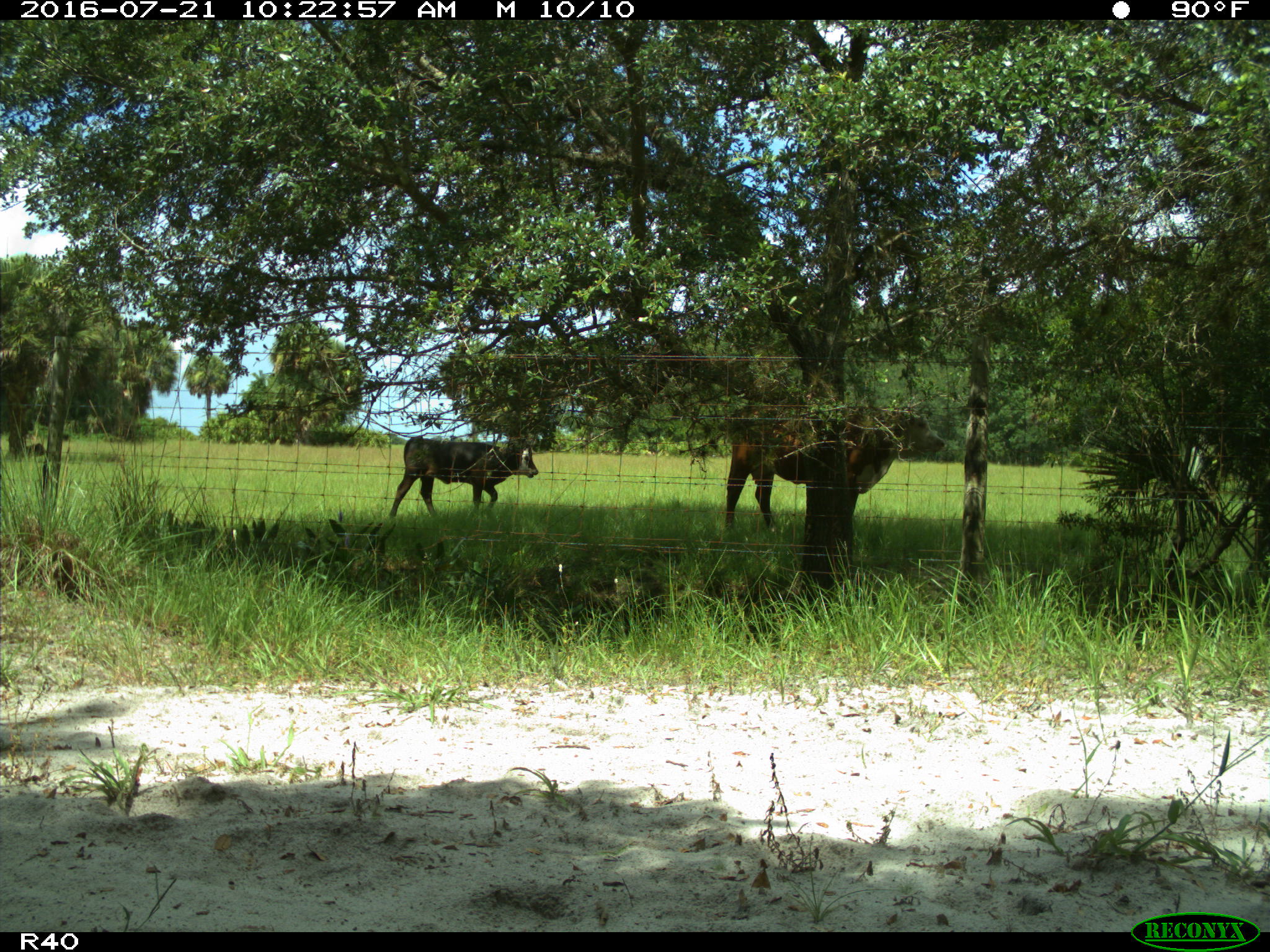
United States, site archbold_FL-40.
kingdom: Animalia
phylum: Chordata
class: Mammalia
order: Artiodactyla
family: Bovidae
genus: Bos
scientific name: Bos taurus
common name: domestic cow